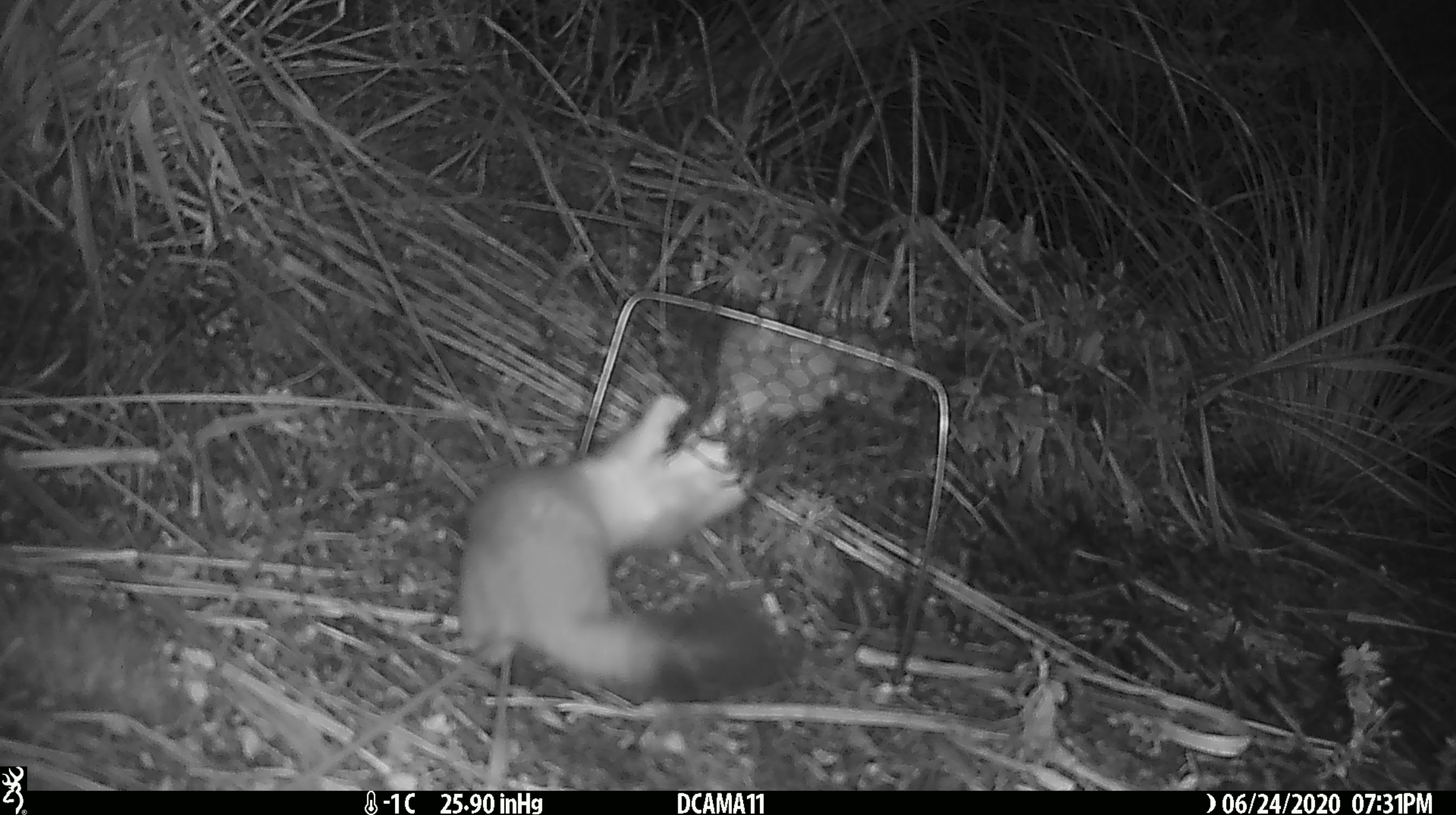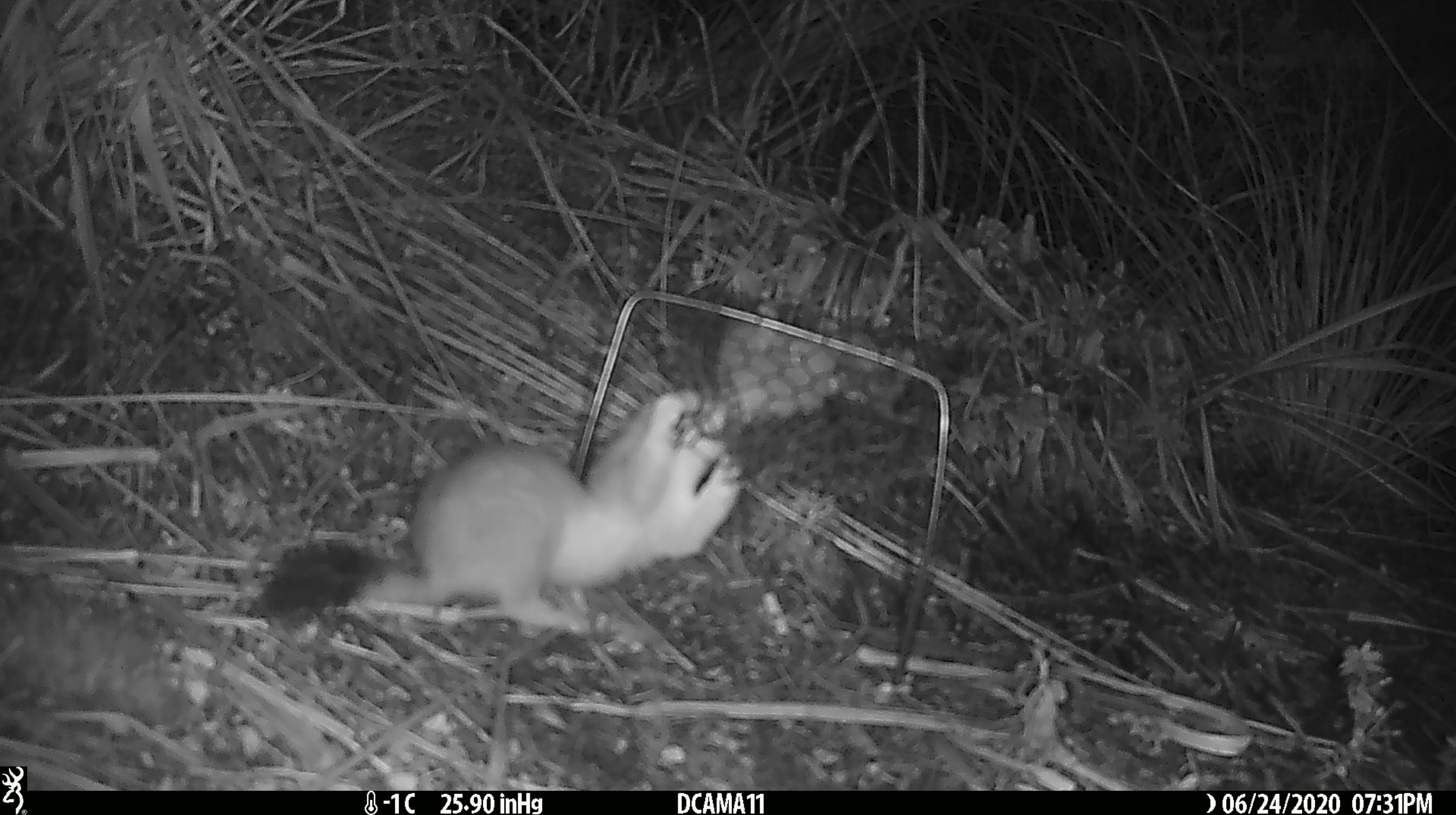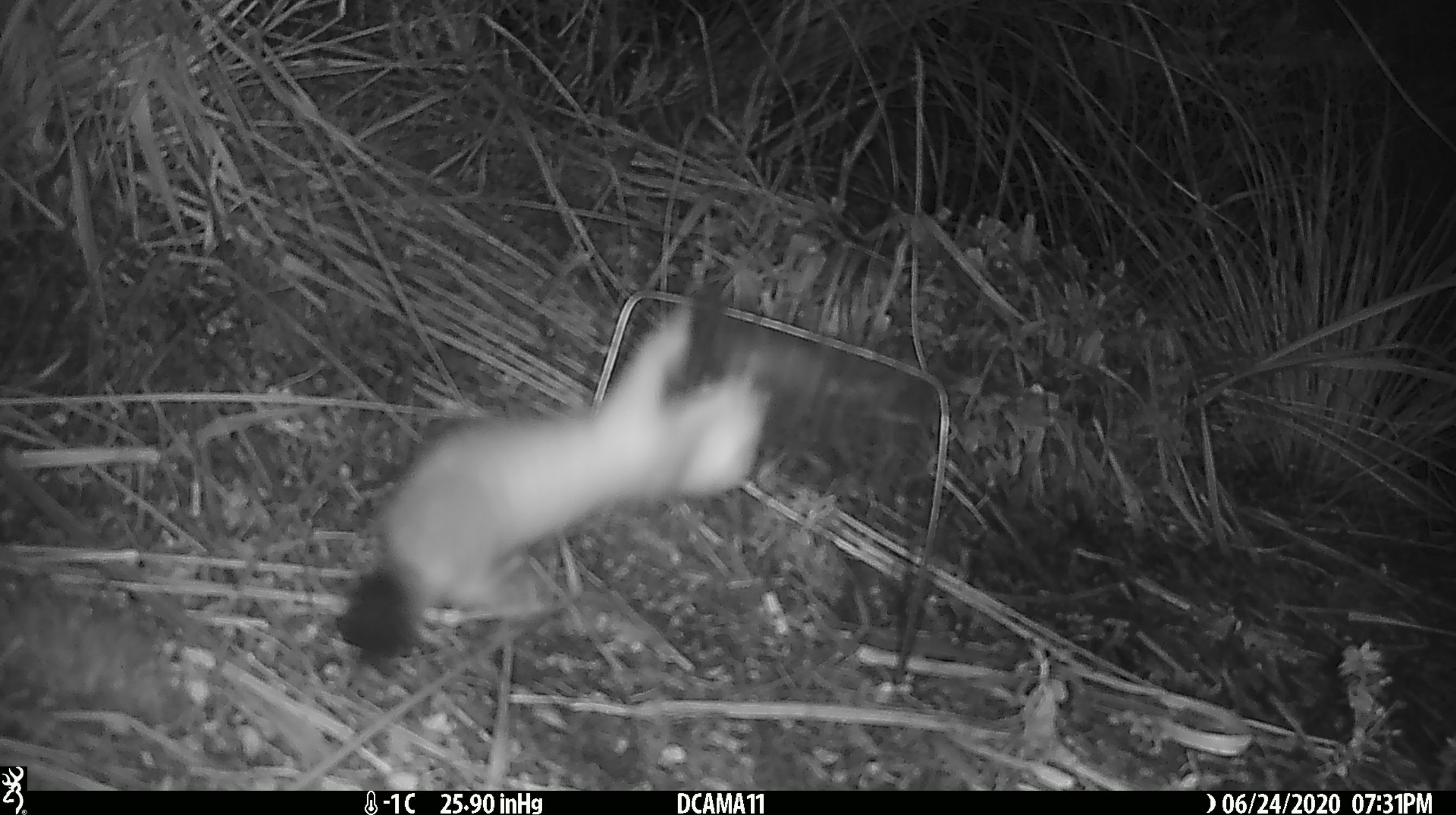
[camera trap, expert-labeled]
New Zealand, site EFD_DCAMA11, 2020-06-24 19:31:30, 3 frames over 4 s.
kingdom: Animalia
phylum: Chordata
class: Mammalia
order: Carnivora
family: Mustelidae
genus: Mustela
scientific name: Mustela erminea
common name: stoat